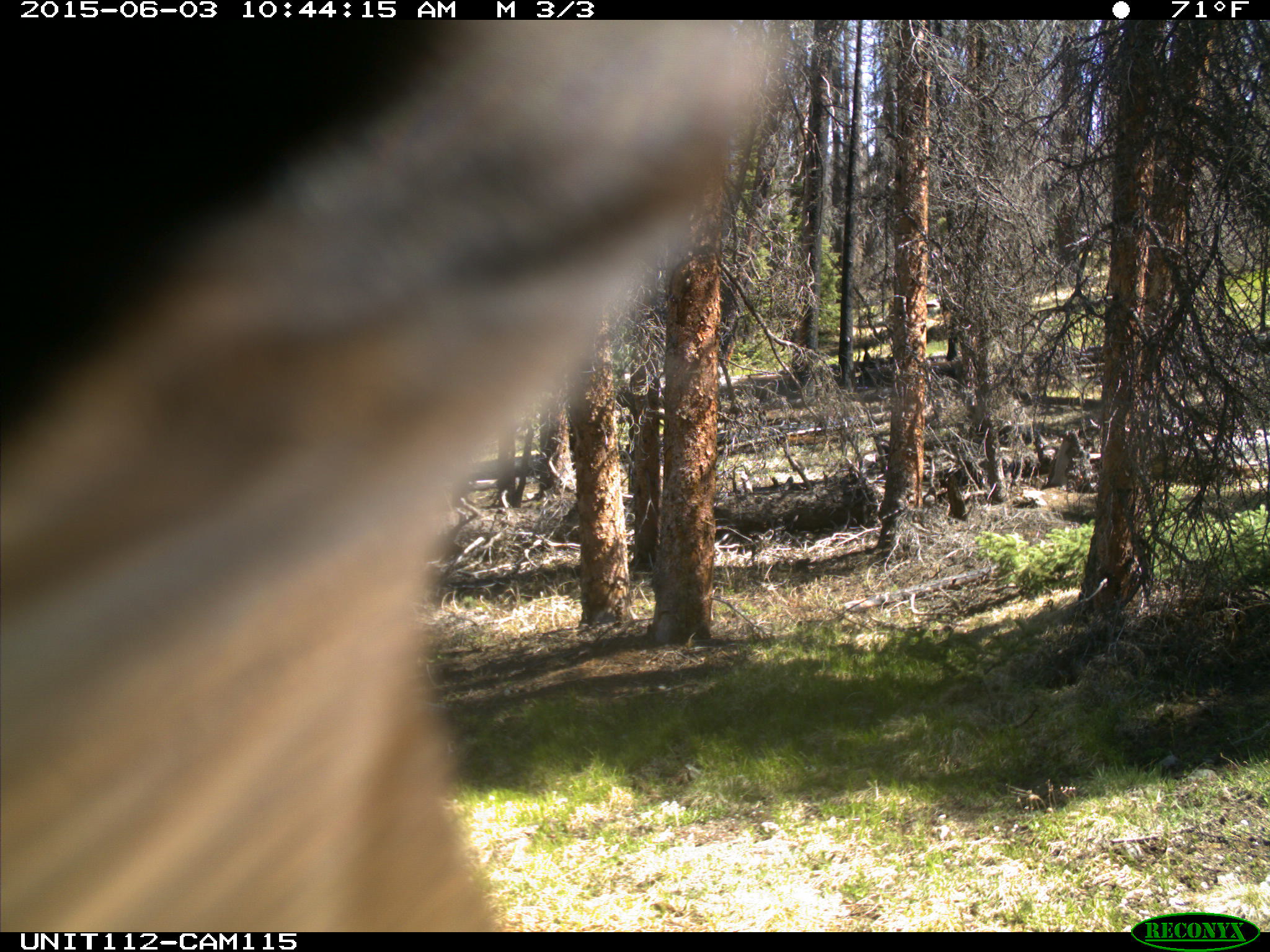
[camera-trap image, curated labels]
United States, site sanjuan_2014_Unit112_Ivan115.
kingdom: Animalia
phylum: Chordata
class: Mammalia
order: Artiodactyla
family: Cervidae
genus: Cervus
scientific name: Cervus elaphus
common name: red deer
Cervus elaphus (red deer).